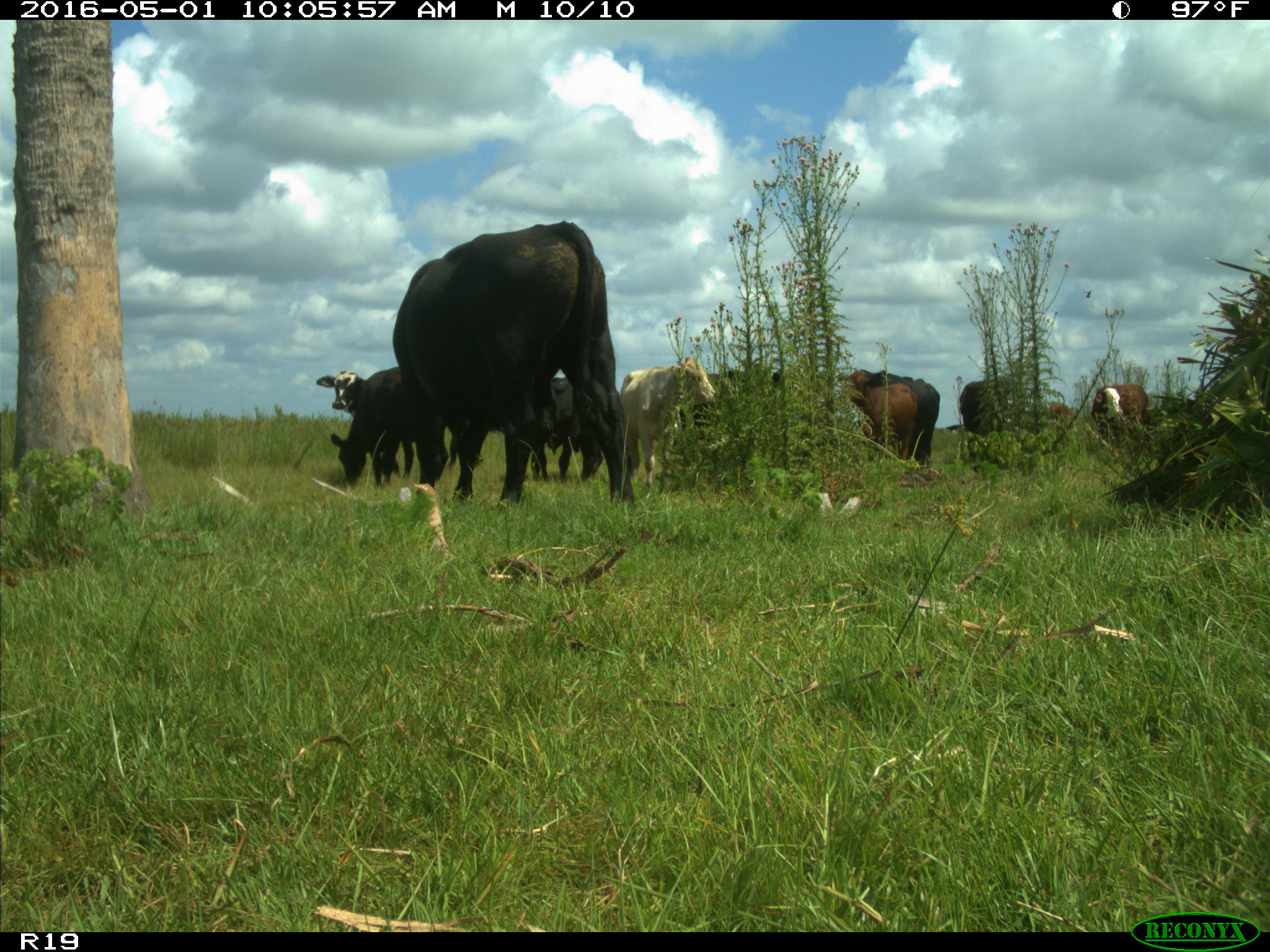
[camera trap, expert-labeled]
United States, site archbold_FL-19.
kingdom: Animalia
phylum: Chordata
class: Mammalia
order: Artiodactyla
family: Bovidae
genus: Bos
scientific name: Bos taurus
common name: domestic cow